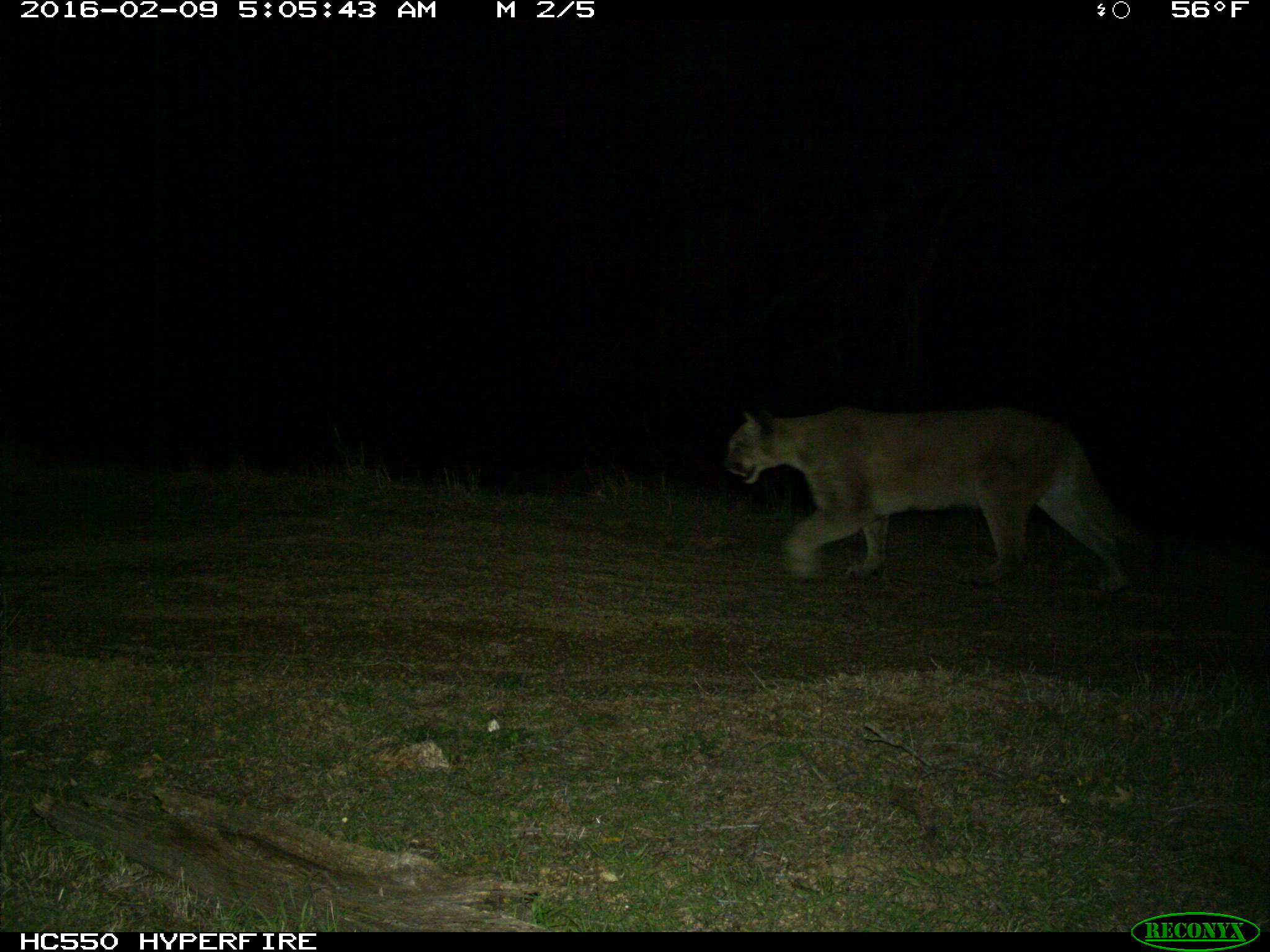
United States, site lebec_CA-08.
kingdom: Animalia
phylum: Chordata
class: Mammalia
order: Carnivora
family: Felidae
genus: Puma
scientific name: Puma concolor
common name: mountain lion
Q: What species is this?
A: Puma concolor (mountain lion).